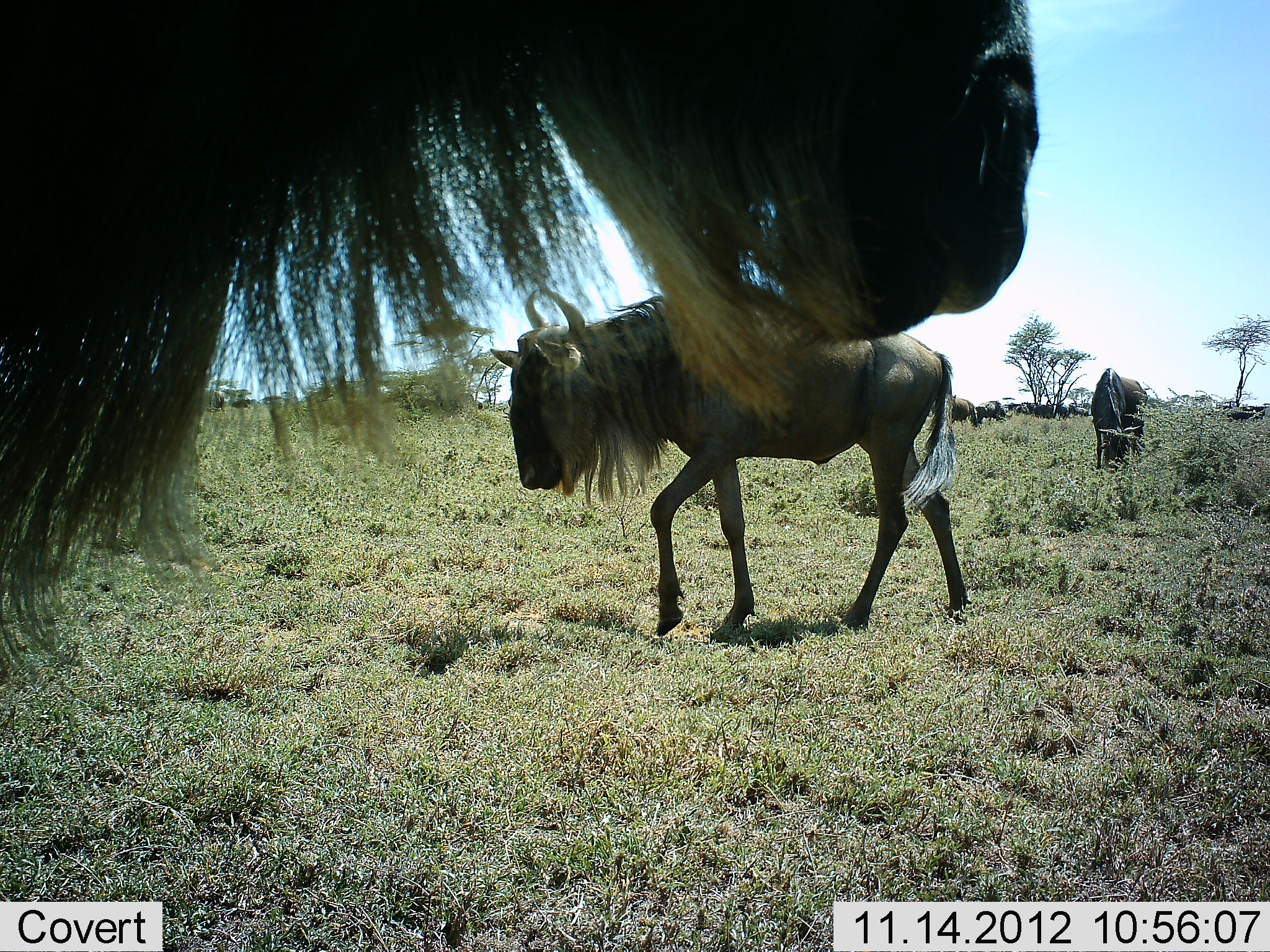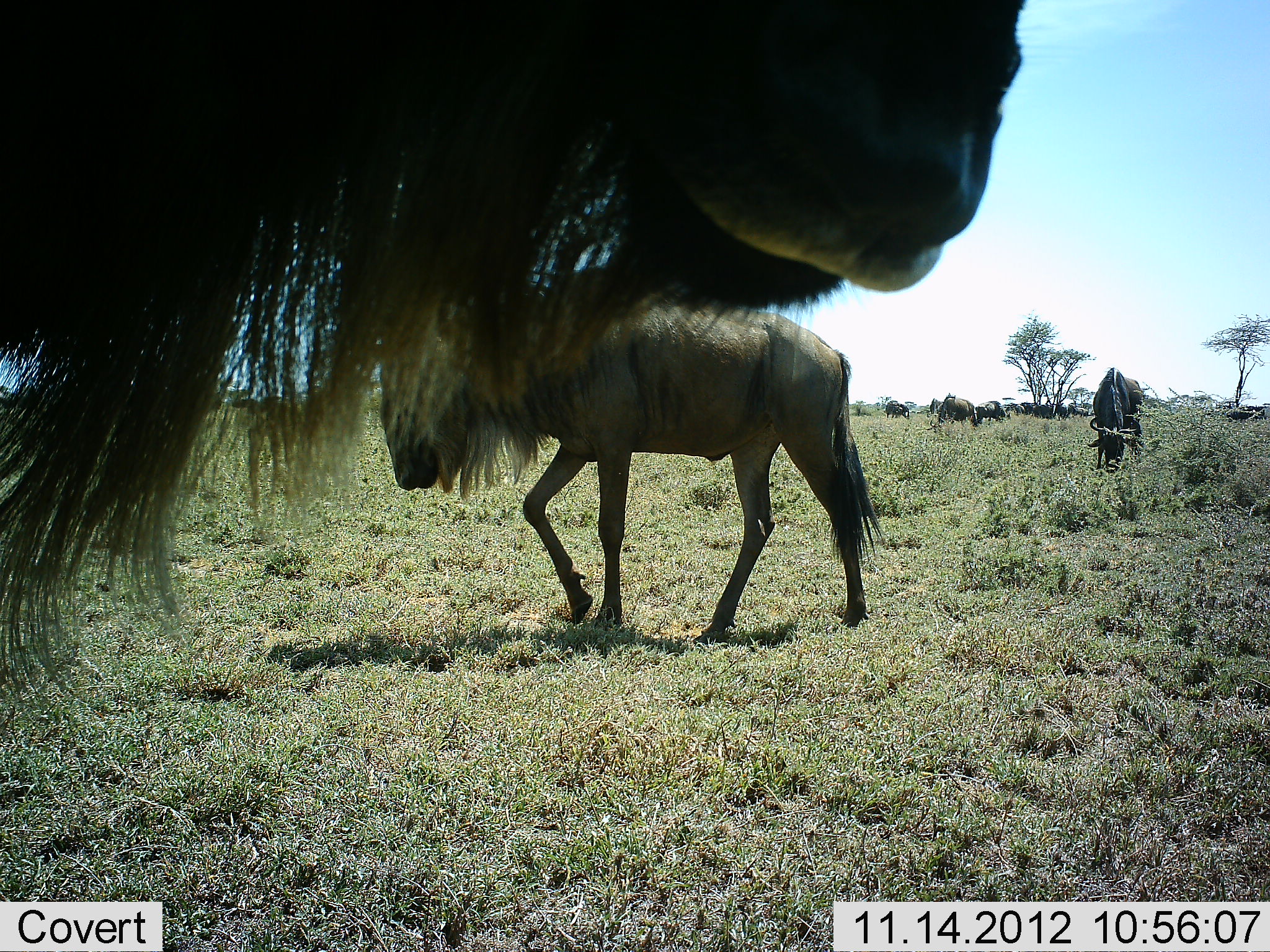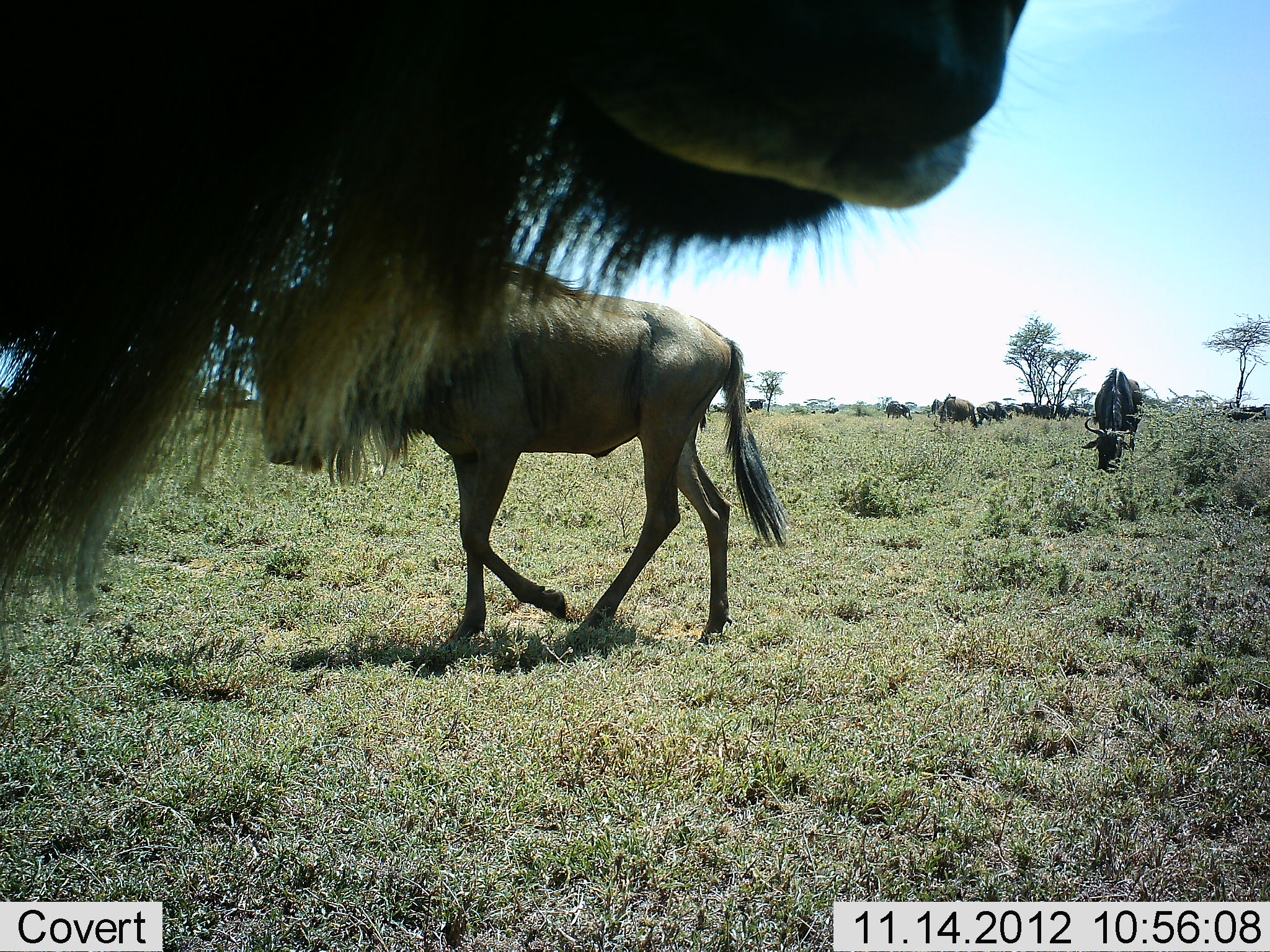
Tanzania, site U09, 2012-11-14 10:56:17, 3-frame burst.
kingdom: Animalia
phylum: Chordata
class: Mammalia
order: Artiodactyla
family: Bovidae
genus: Connochaetes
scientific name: Connochaetes taurinus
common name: blue wildebeest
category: wildebeest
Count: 11-50.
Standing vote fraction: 60%.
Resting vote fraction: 0%.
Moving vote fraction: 70%.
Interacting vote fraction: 0%.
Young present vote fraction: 0%.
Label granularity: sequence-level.